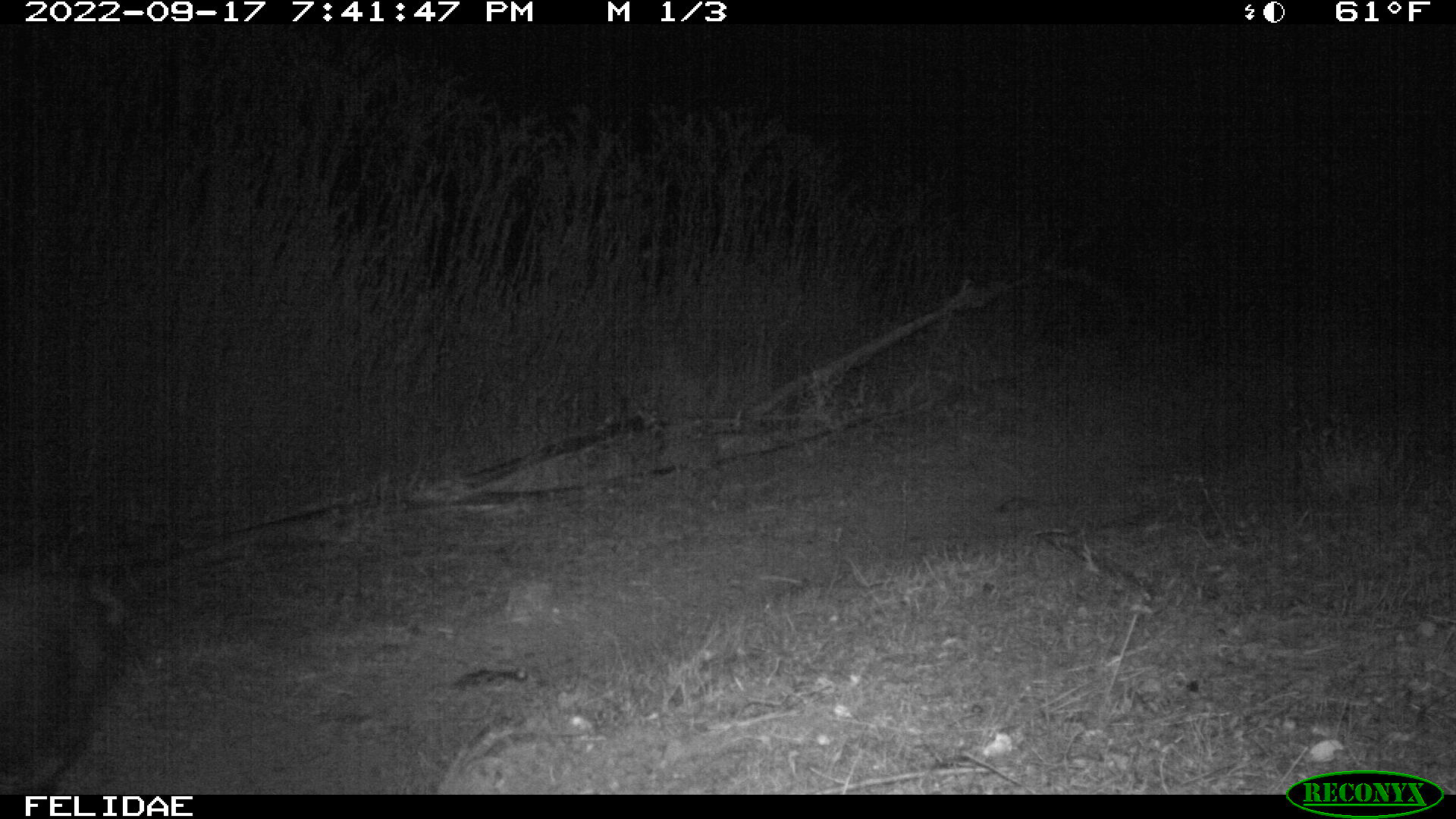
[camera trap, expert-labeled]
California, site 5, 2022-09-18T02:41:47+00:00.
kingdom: Animalia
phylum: Chordata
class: Mammalia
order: Artiodactyla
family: Suidae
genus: Sus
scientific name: Sus scrofa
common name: wild boar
Wild boar (Sus scrofa).